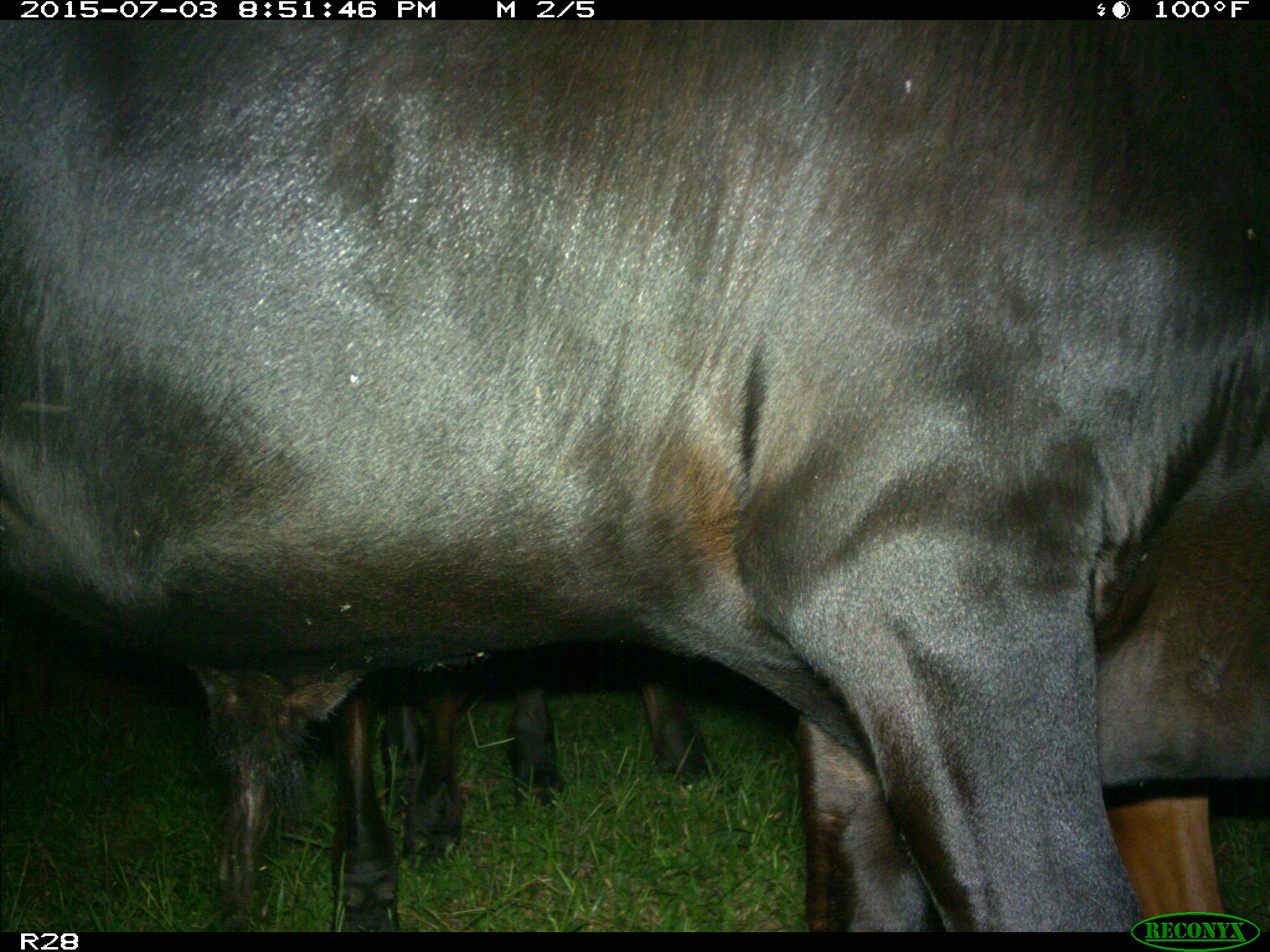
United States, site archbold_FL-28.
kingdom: Animalia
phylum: Chordata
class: Mammalia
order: Artiodactyla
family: Bovidae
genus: Bos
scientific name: Bos taurus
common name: domestic cow